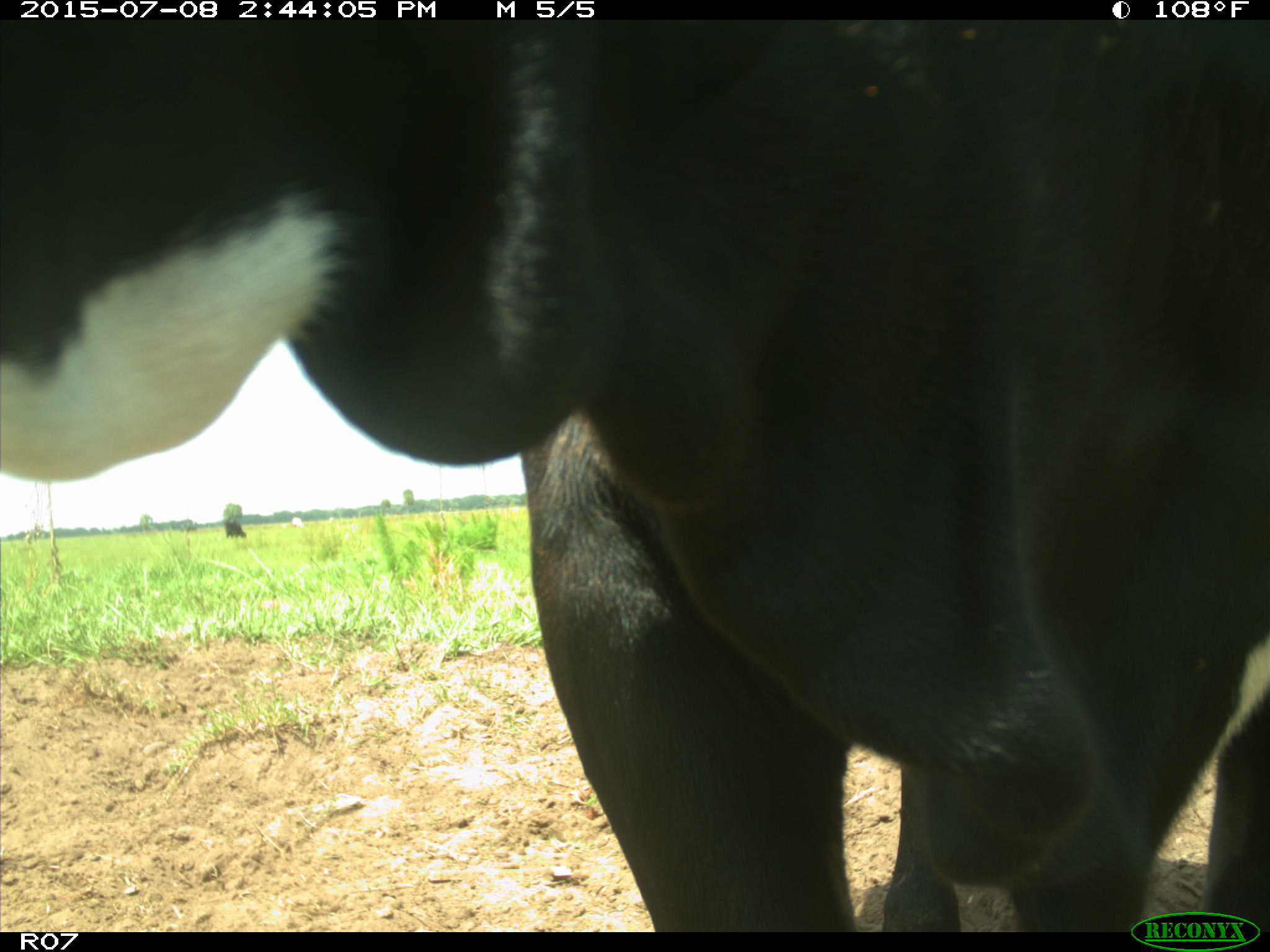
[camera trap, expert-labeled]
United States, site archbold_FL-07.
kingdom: Animalia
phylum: Chordata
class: Mammalia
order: Artiodactyla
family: Bovidae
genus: Bos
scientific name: Bos taurus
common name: domestic cow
Bos taurus (domestic cow).